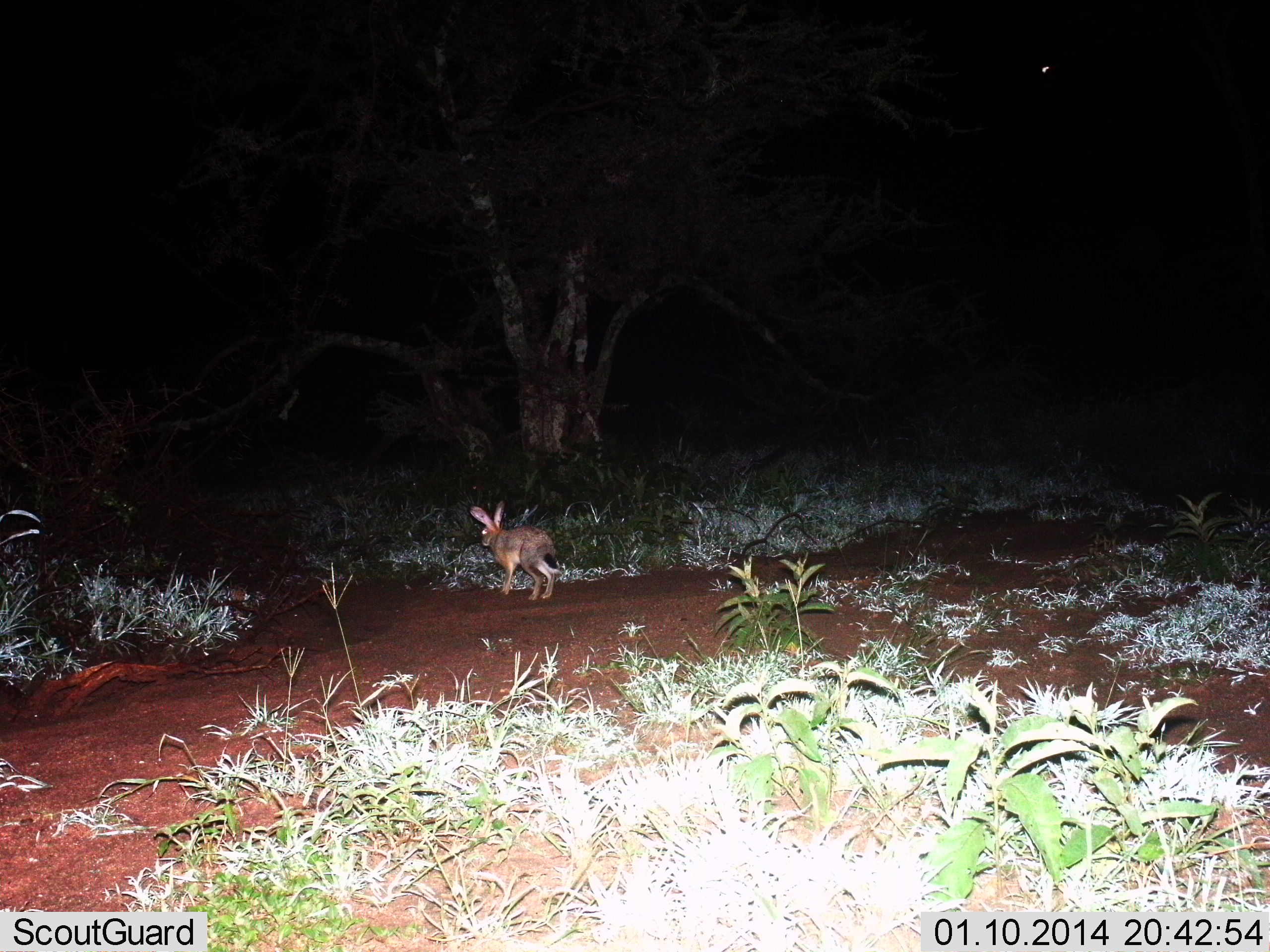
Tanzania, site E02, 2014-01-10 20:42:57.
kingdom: Animalia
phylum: Chordata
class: Mammalia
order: Lagomorpha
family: Leporidae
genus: Lepus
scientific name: Lepus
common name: hare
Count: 1.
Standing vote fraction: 30%.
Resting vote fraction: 0%.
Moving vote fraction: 70%.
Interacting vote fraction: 0%.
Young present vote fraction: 0%.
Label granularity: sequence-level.